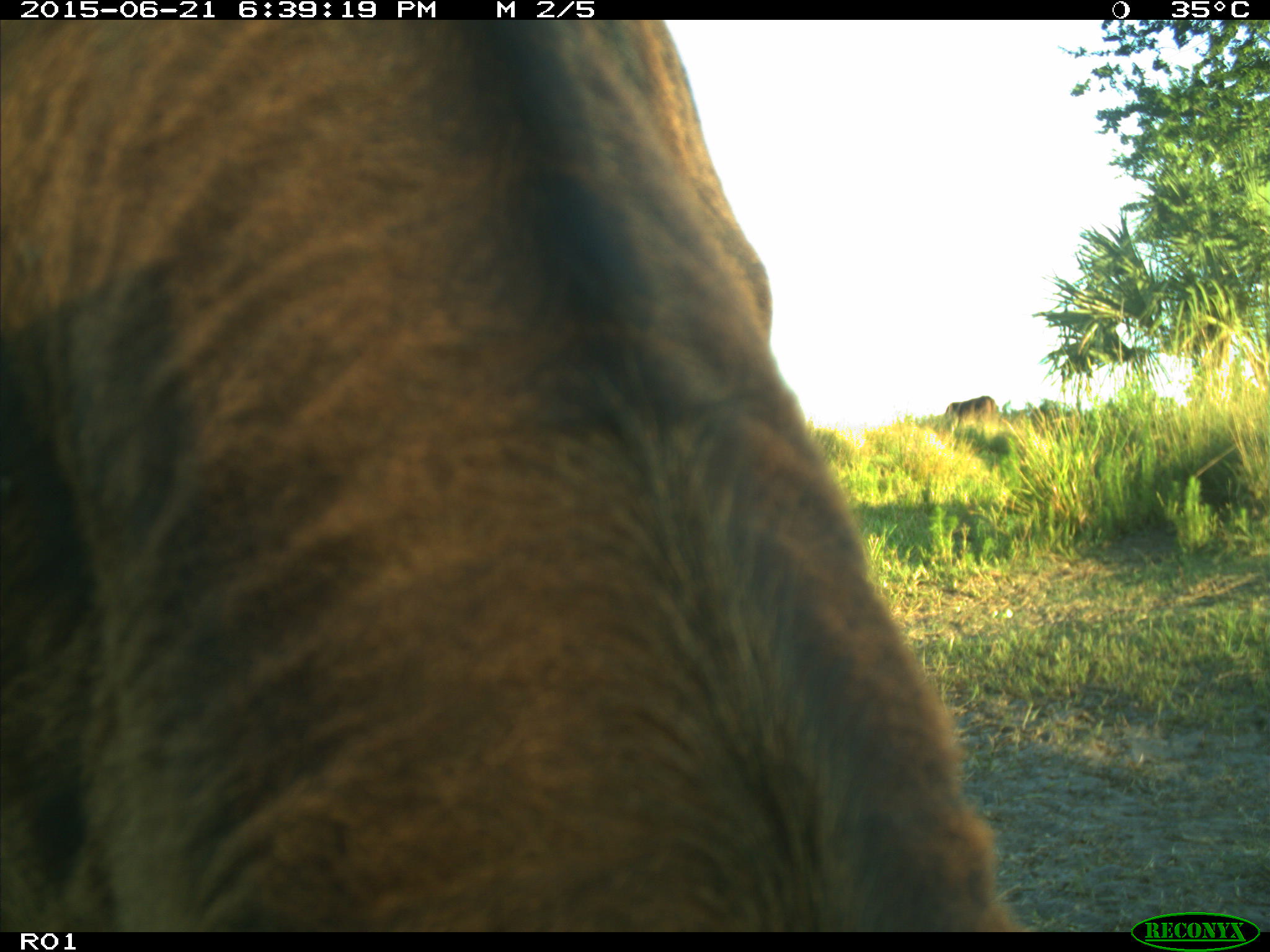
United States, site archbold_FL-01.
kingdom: Animalia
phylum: Chordata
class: Mammalia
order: Artiodactyla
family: Bovidae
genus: Bos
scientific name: Bos taurus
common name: domestic cow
Bos taurus (domestic cow).